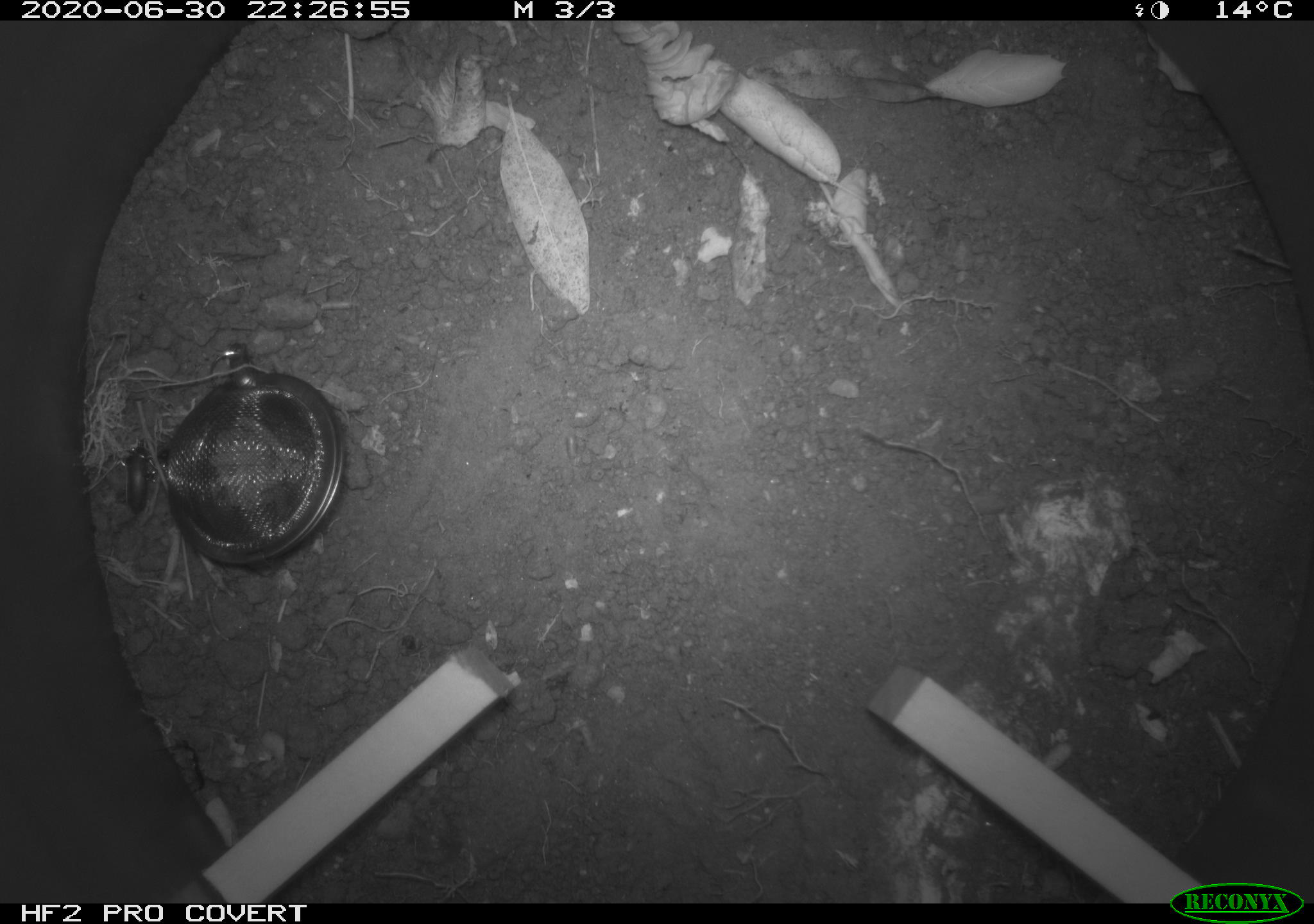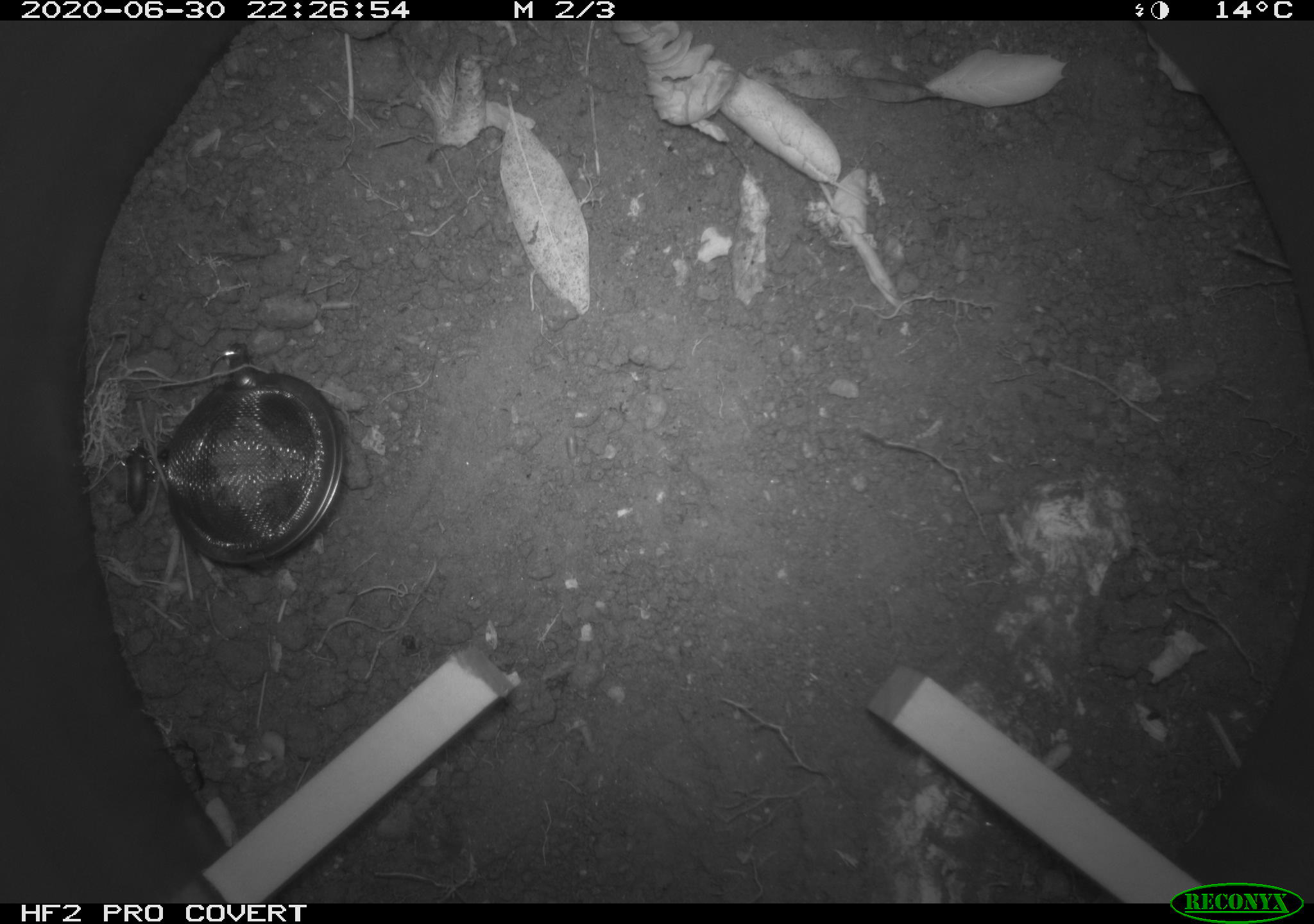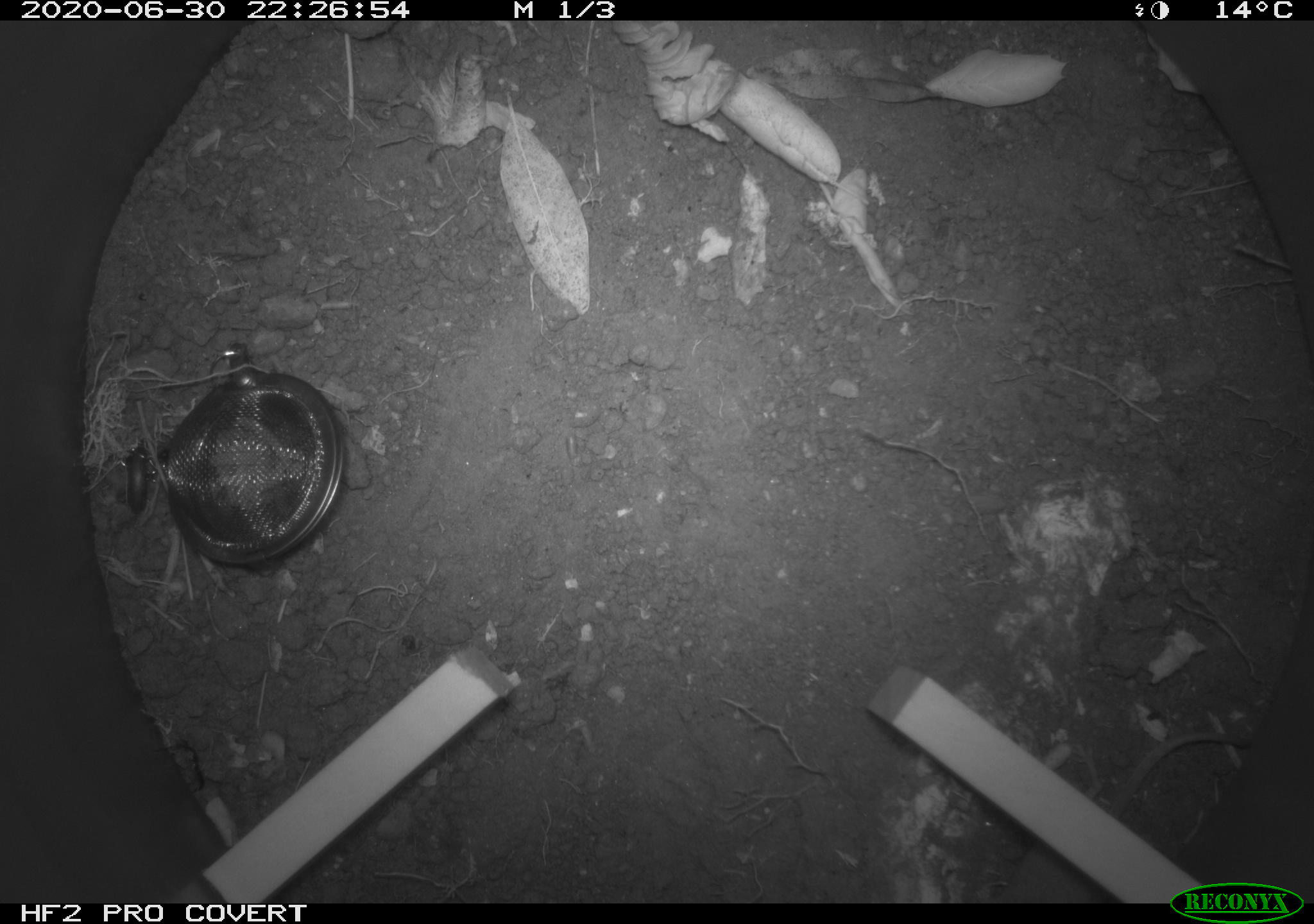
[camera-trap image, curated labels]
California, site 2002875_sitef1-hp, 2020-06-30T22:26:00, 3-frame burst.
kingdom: Animalia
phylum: Chordata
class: Mammalia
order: Rodentia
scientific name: Rodentia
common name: rodent